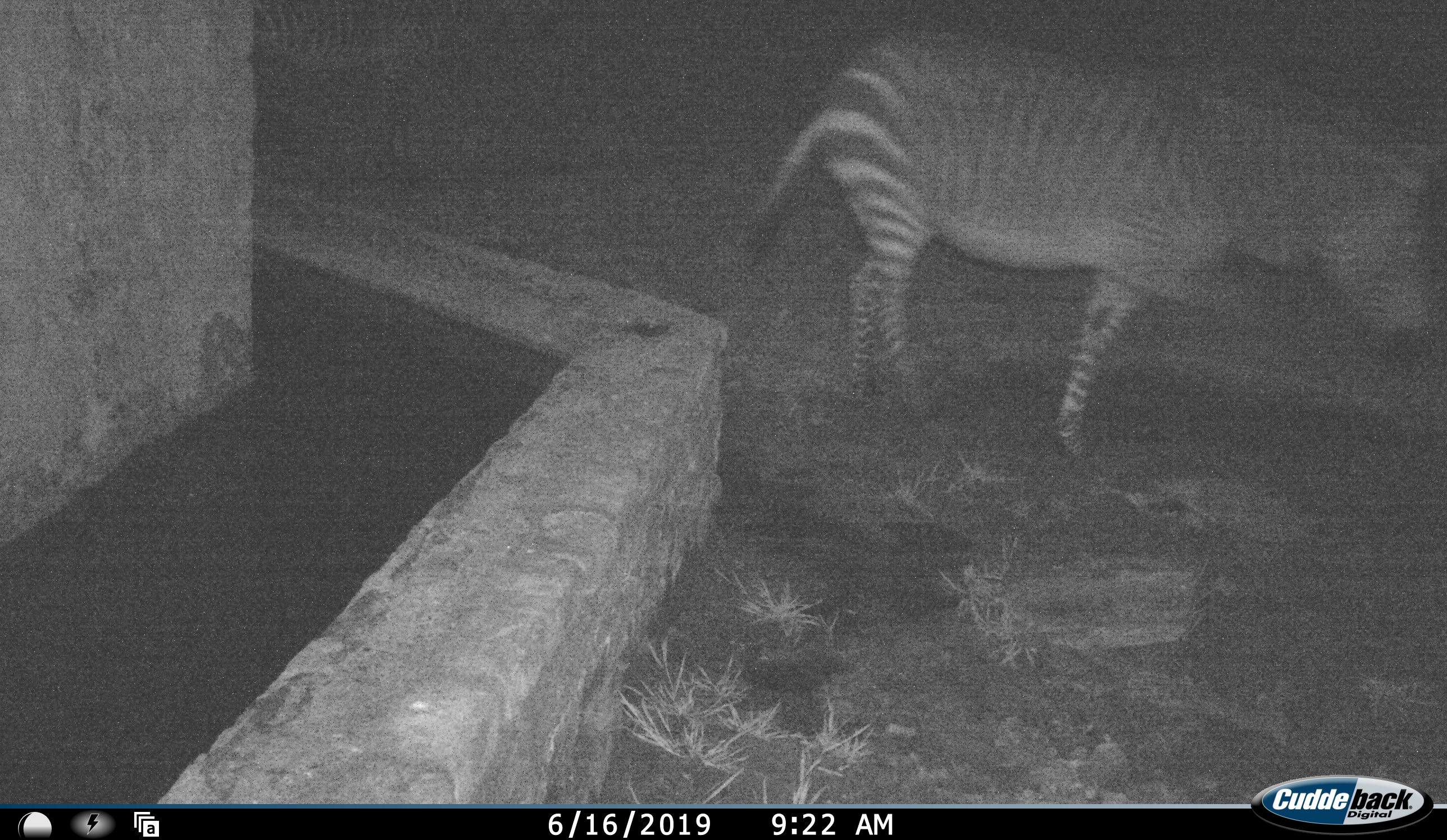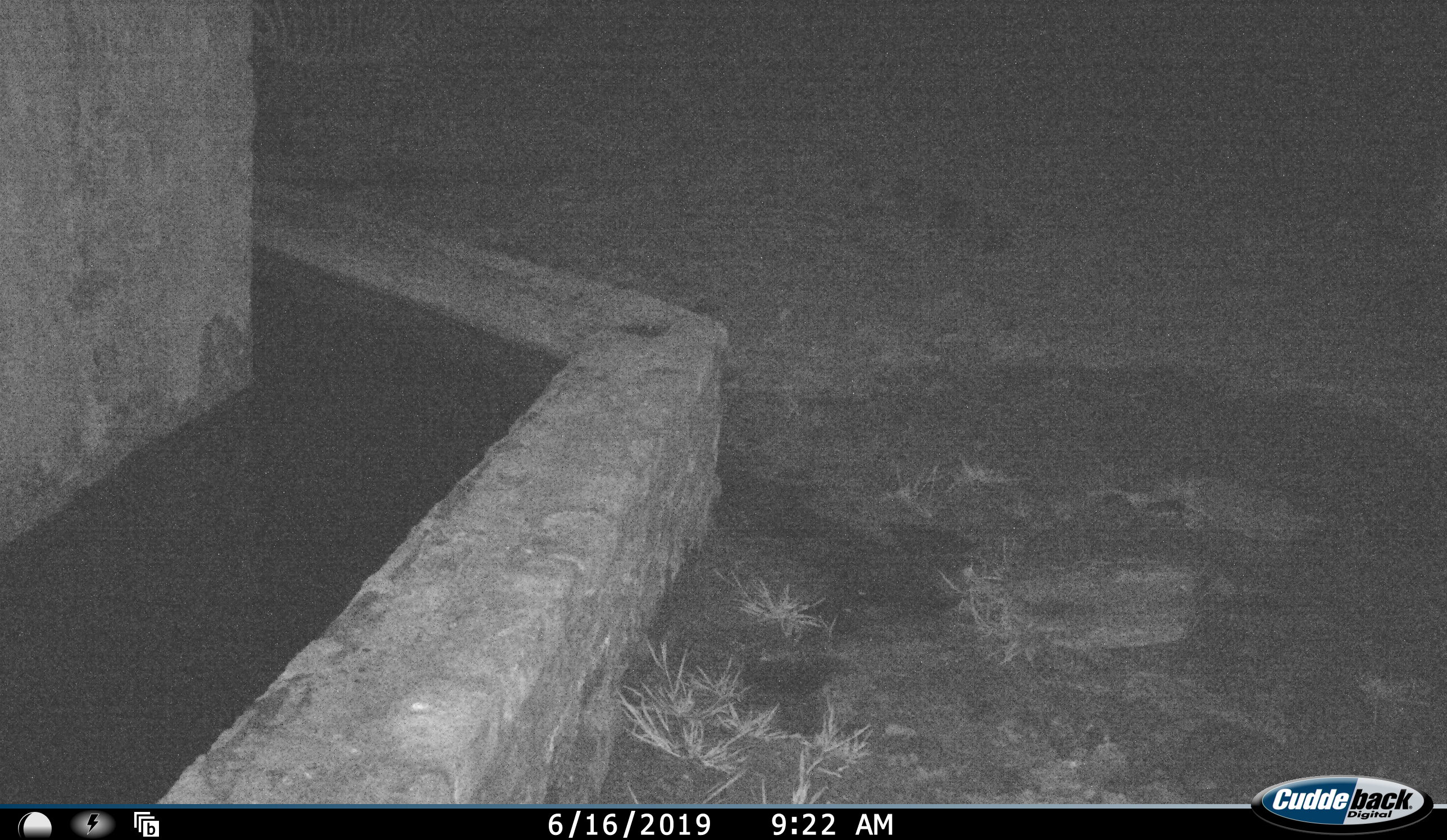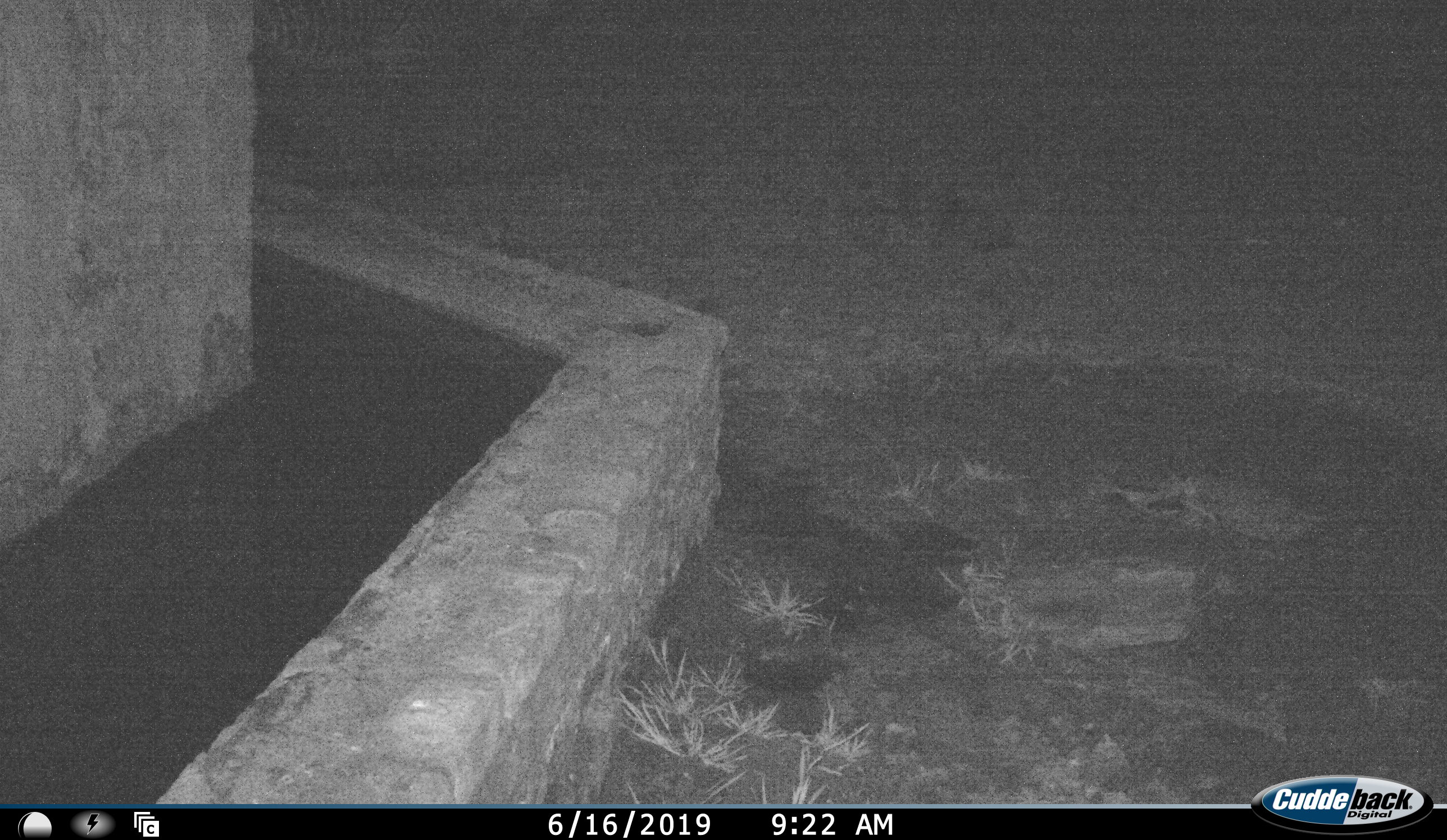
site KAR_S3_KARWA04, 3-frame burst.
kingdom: Animalia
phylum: Chordata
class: Mammalia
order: Perissodactyla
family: Equidae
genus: Equus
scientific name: Equus zebra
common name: mountain zebra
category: zebramountain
Zebramountain (mountain zebra) (Equus zebra), count 1. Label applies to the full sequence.